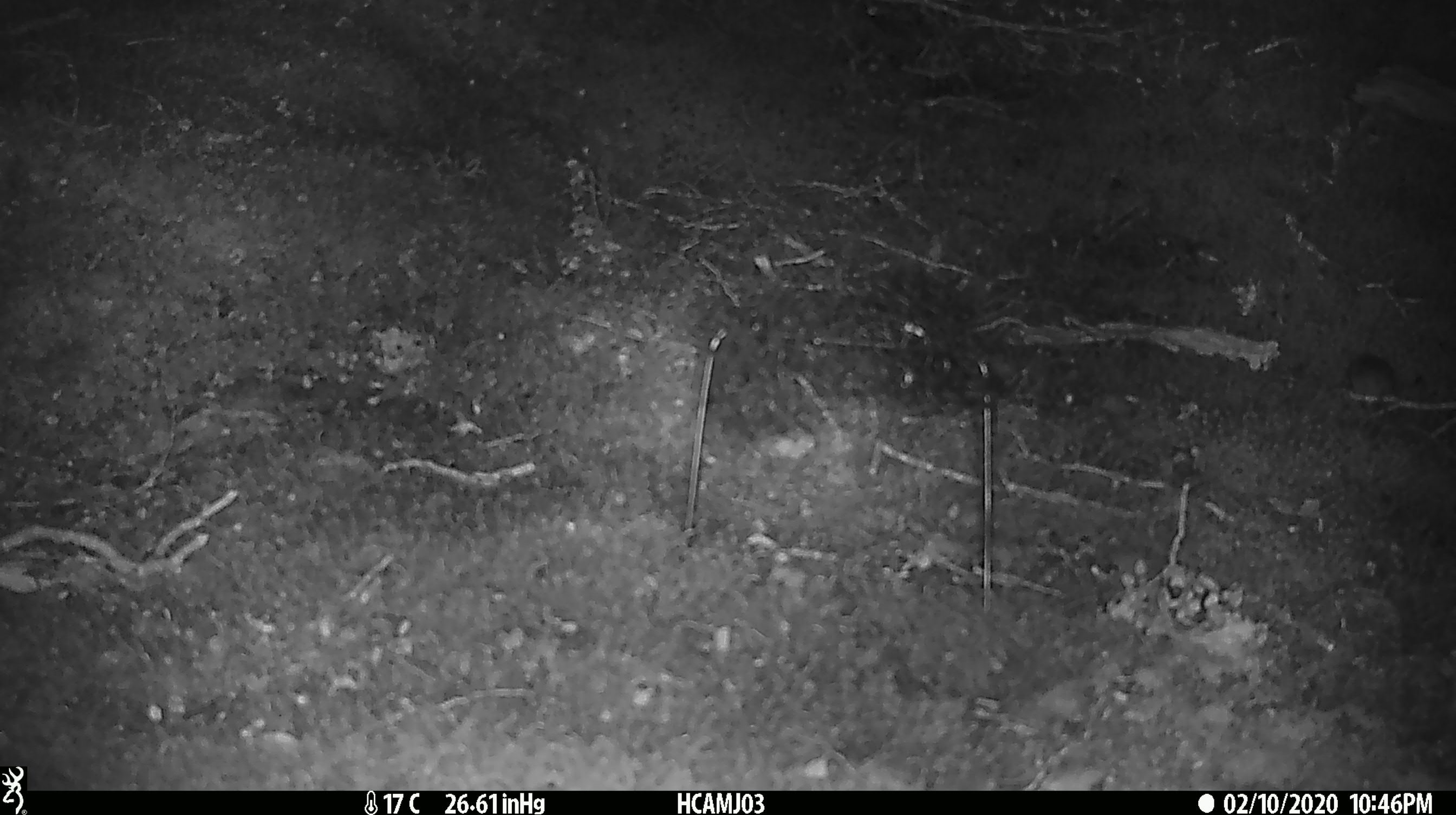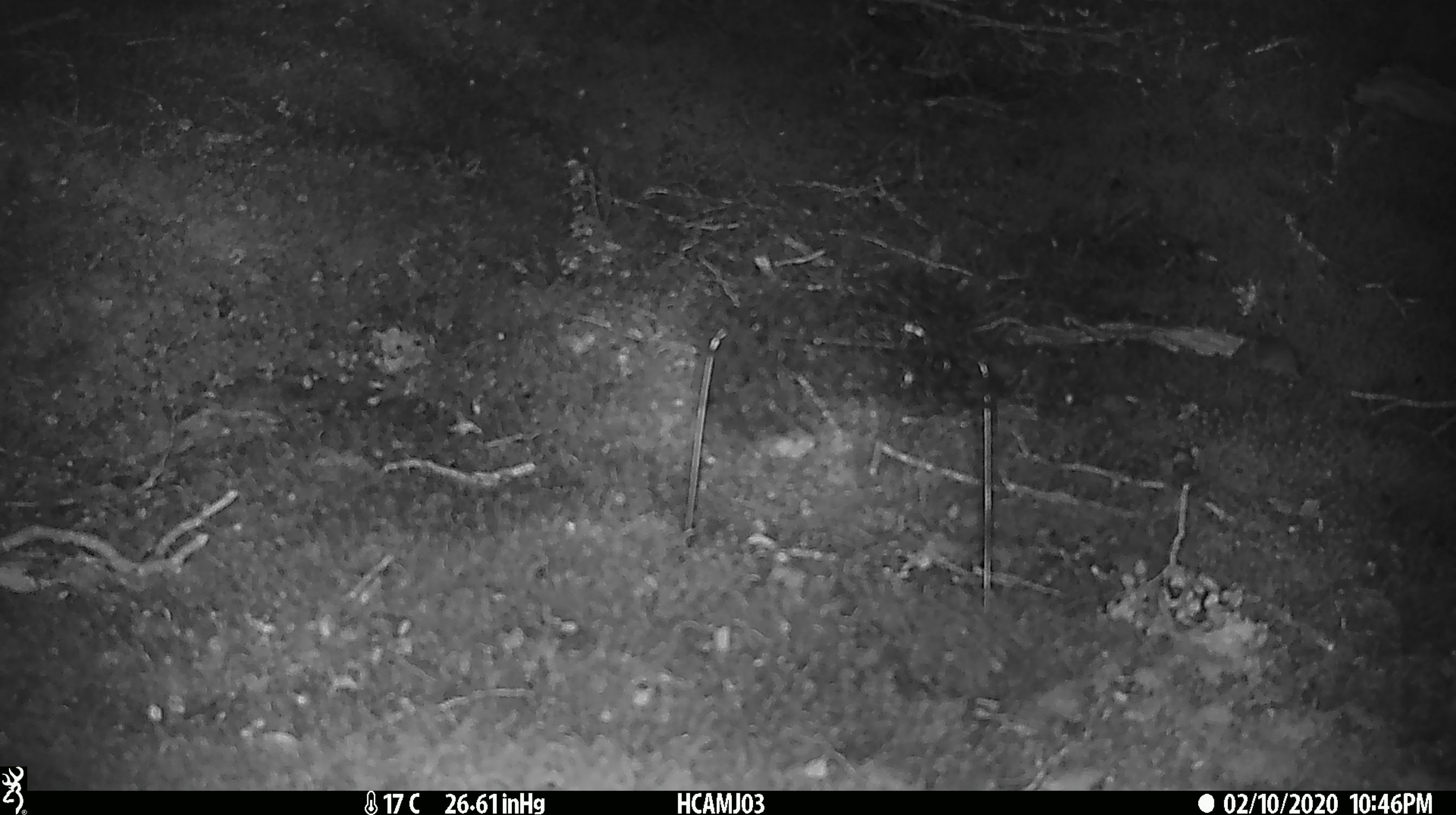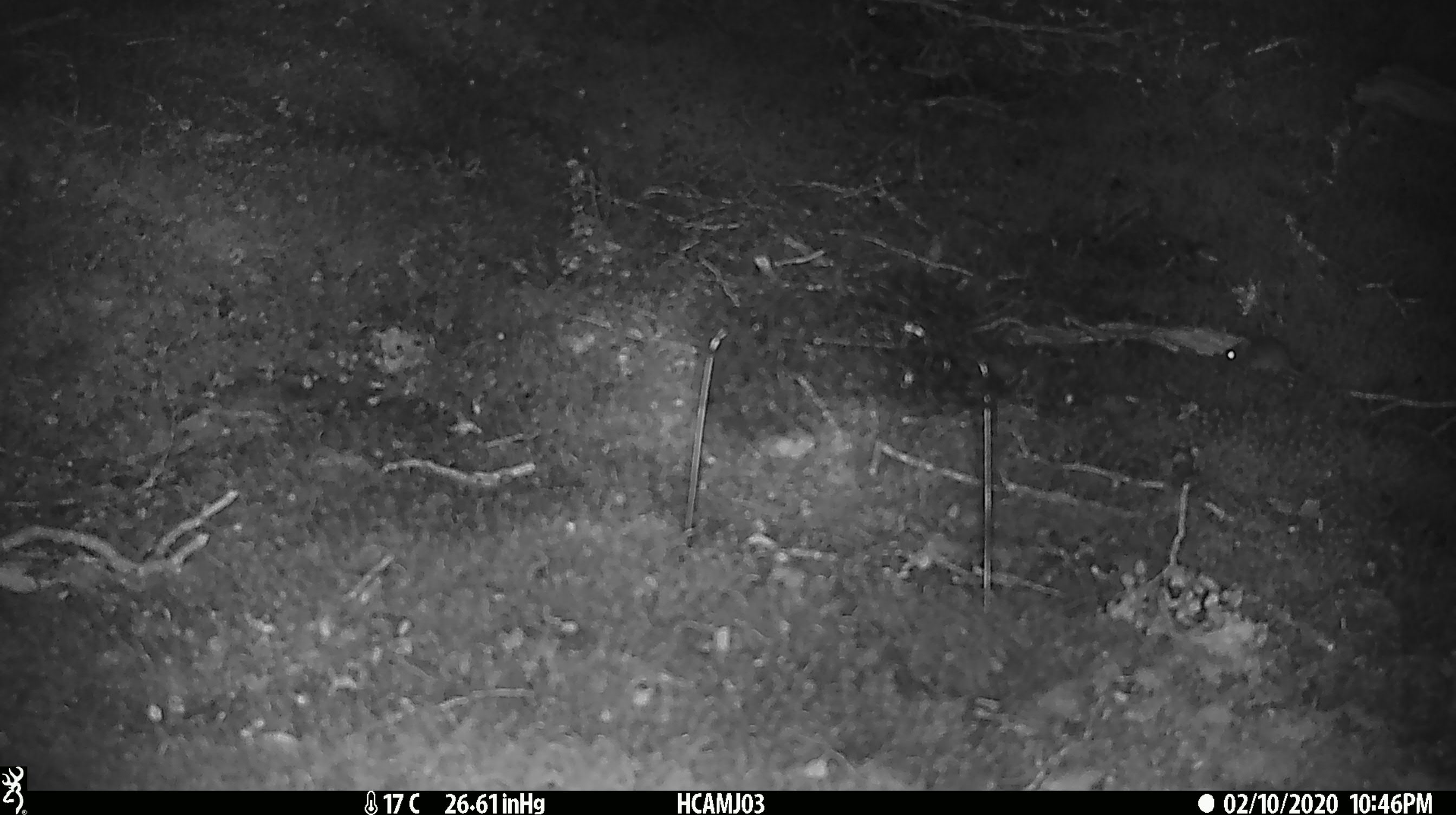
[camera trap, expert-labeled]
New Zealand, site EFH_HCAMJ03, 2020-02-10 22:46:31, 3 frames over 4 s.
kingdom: Animalia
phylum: Chordata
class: Mammalia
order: Rodentia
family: Muridae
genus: Mus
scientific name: Mus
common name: mouse